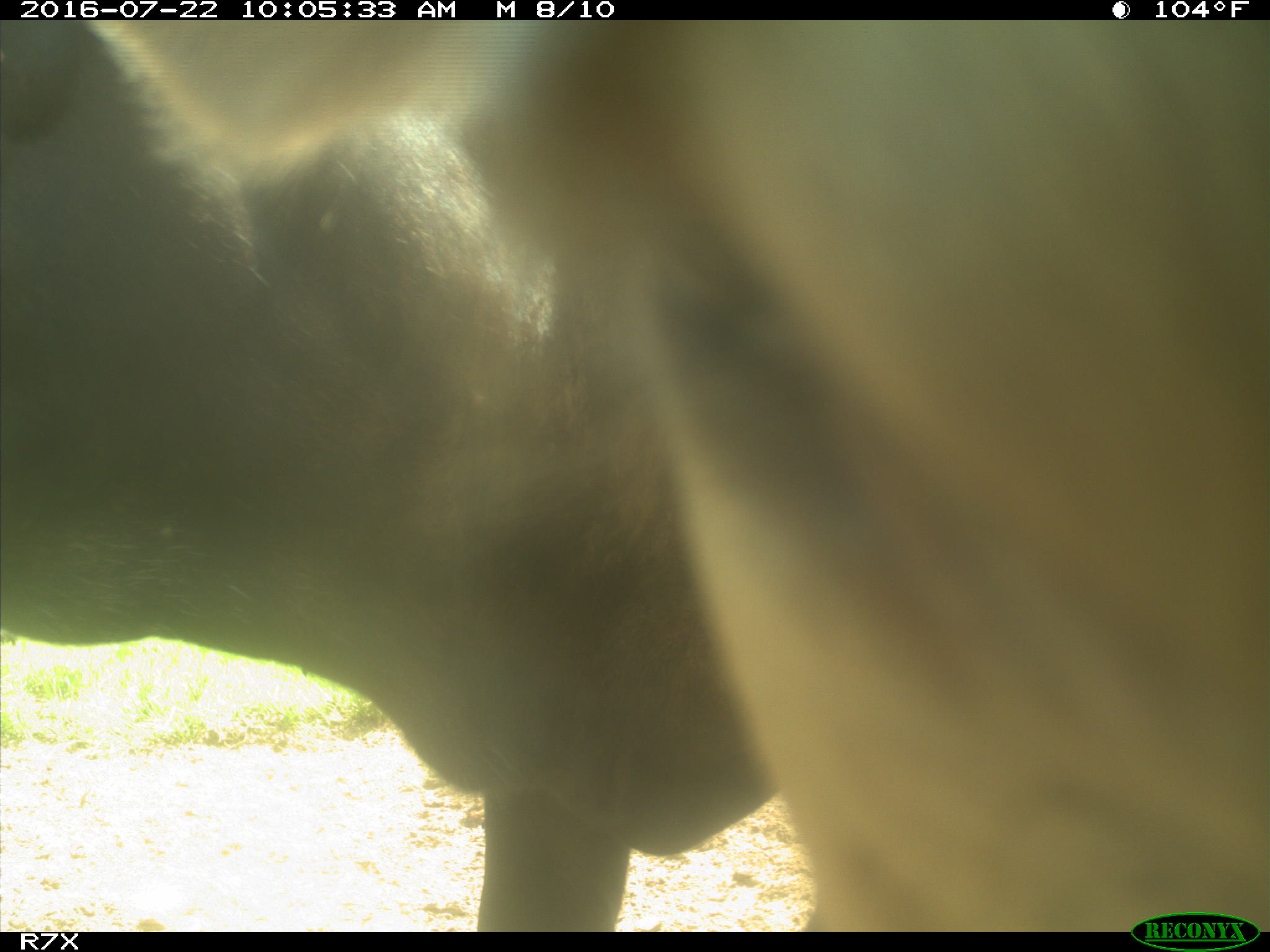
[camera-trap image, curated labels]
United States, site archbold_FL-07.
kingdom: Animalia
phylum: Chordata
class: Mammalia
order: Artiodactyla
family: Bovidae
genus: Bos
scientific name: Bos taurus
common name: domestic cow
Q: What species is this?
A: Bos taurus (domestic cow).